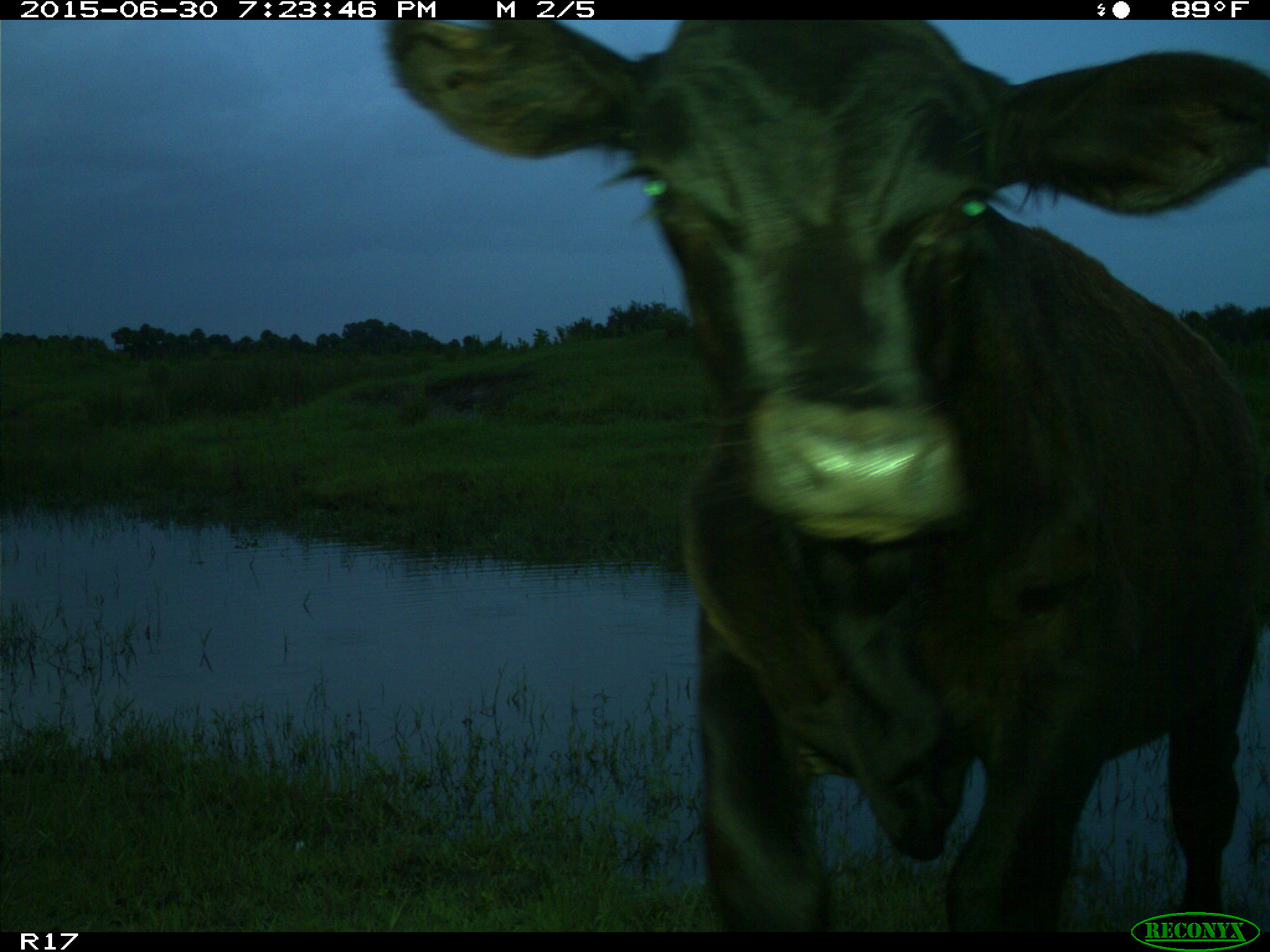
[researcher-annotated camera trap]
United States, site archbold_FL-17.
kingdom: Animalia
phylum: Chordata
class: Mammalia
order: Artiodactyla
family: Bovidae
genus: Bos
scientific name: Bos taurus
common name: domestic cow